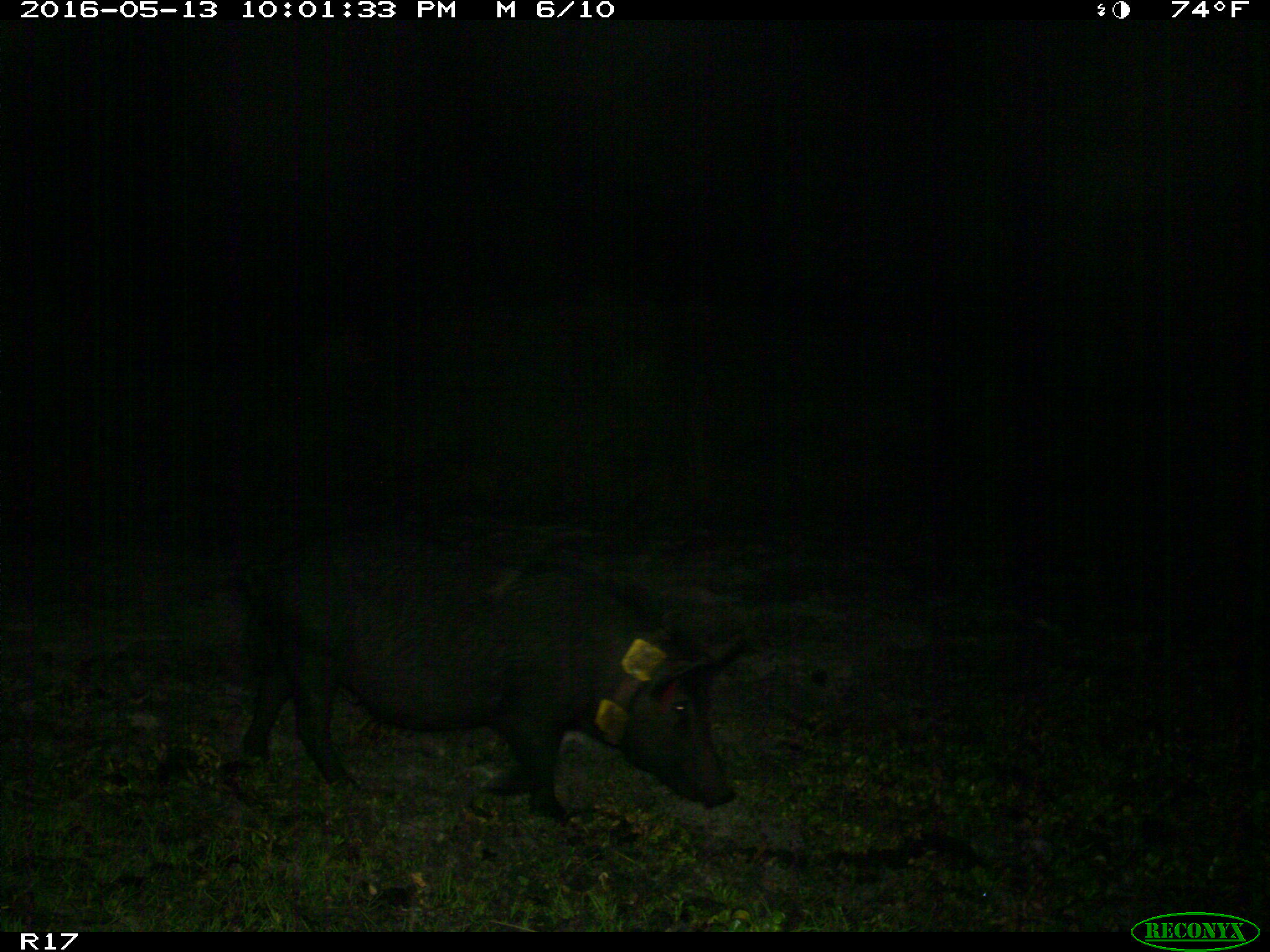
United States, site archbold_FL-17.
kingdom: Animalia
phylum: Chordata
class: Mammalia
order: Artiodactyla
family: Suidae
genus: Sus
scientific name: Sus scrofa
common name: wild boar